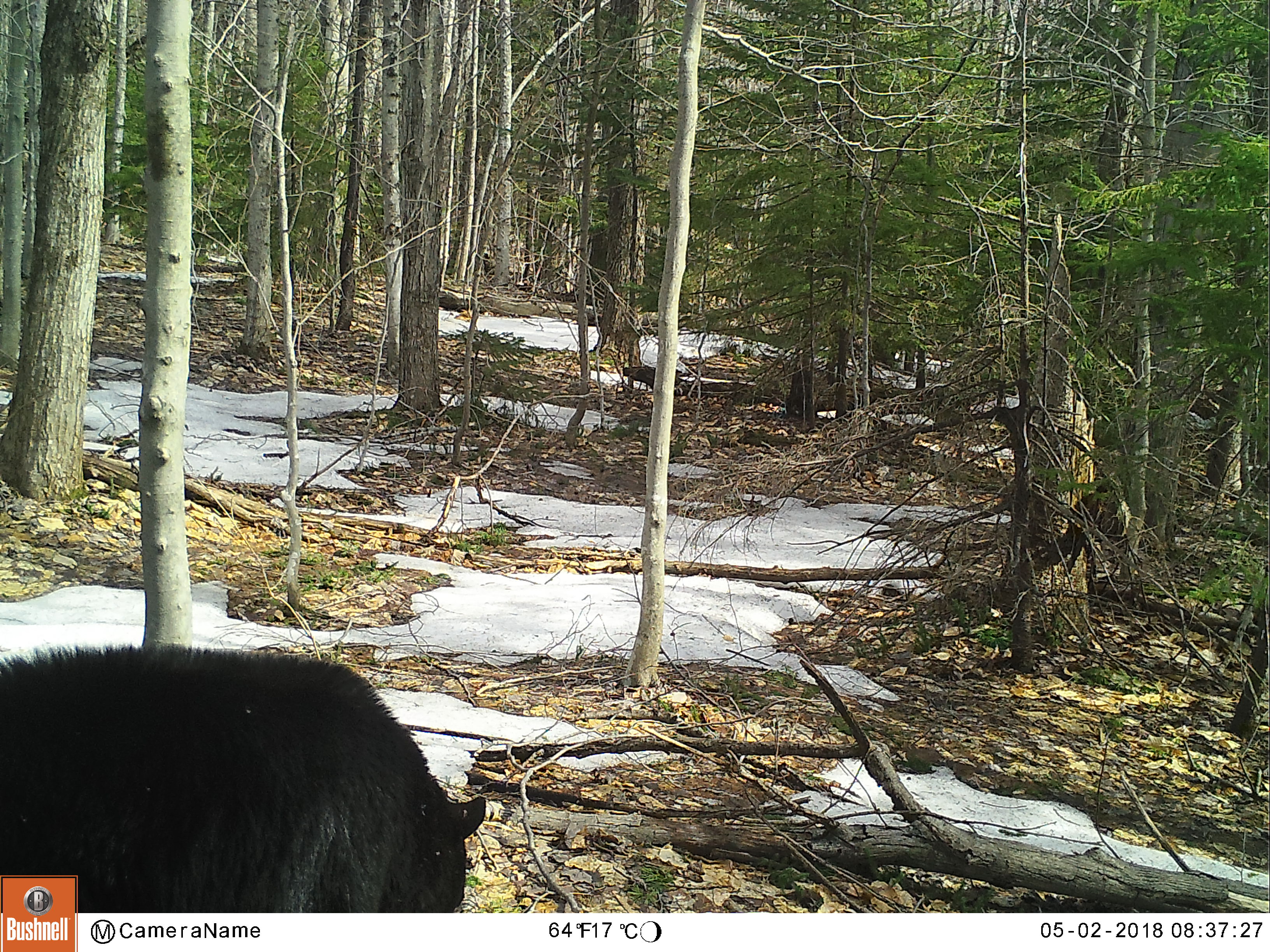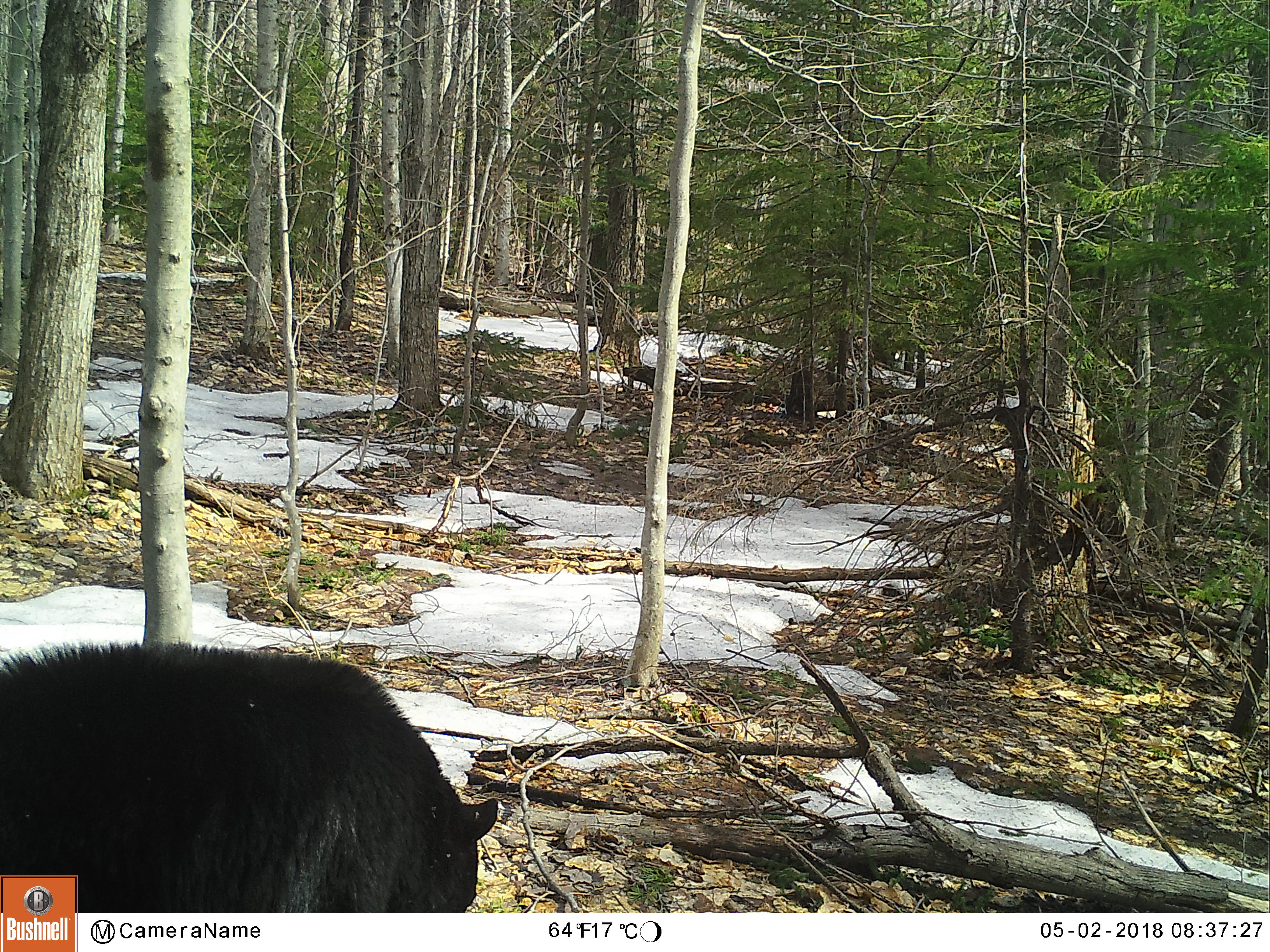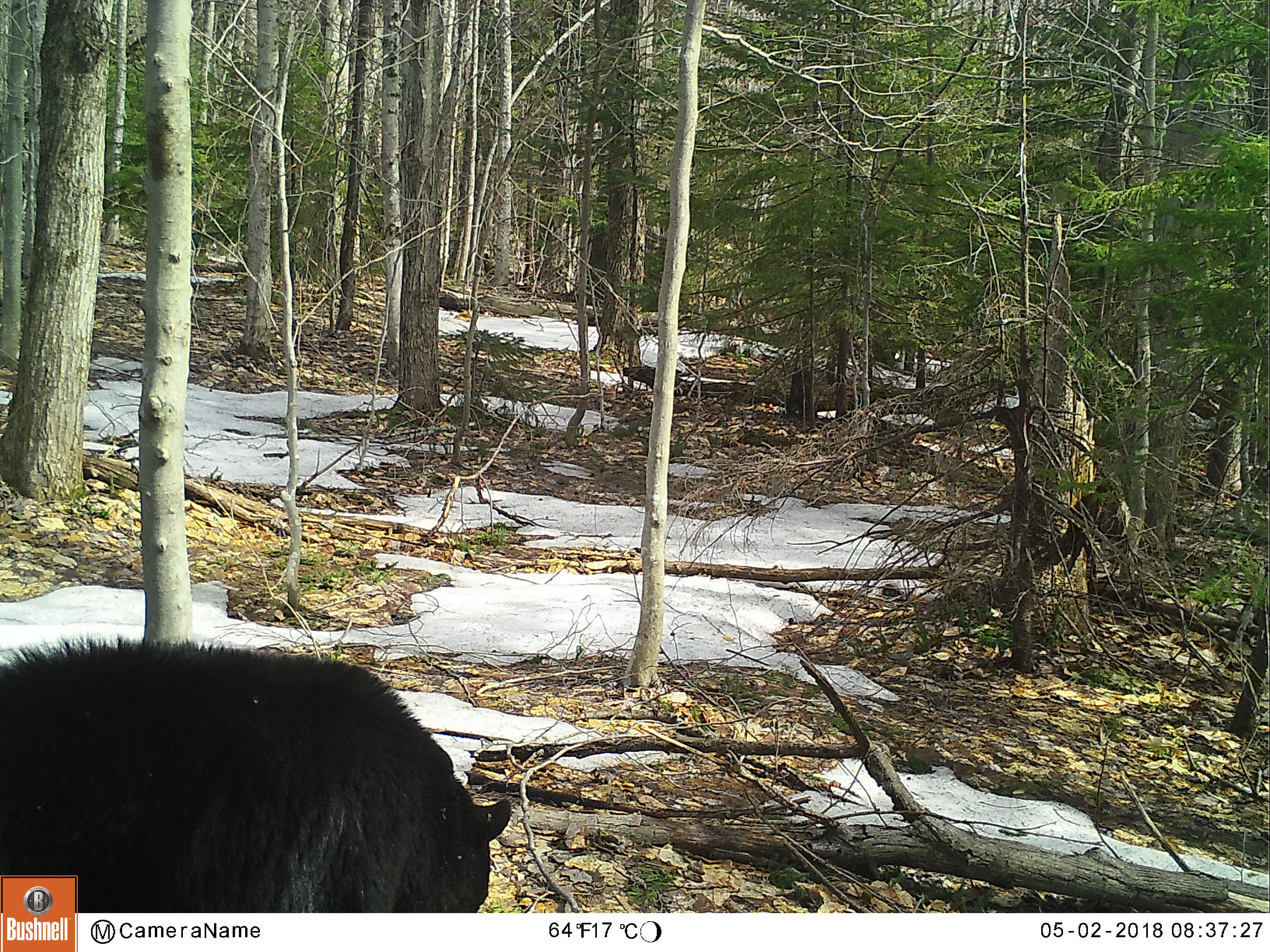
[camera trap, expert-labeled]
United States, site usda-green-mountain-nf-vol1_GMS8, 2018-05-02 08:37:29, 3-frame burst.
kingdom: Animalia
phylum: Chordata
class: Mammalia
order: Carnivora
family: Ursidae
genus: Ursus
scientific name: Ursus americanus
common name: black bear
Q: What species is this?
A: Black bear (Ursus americanus).